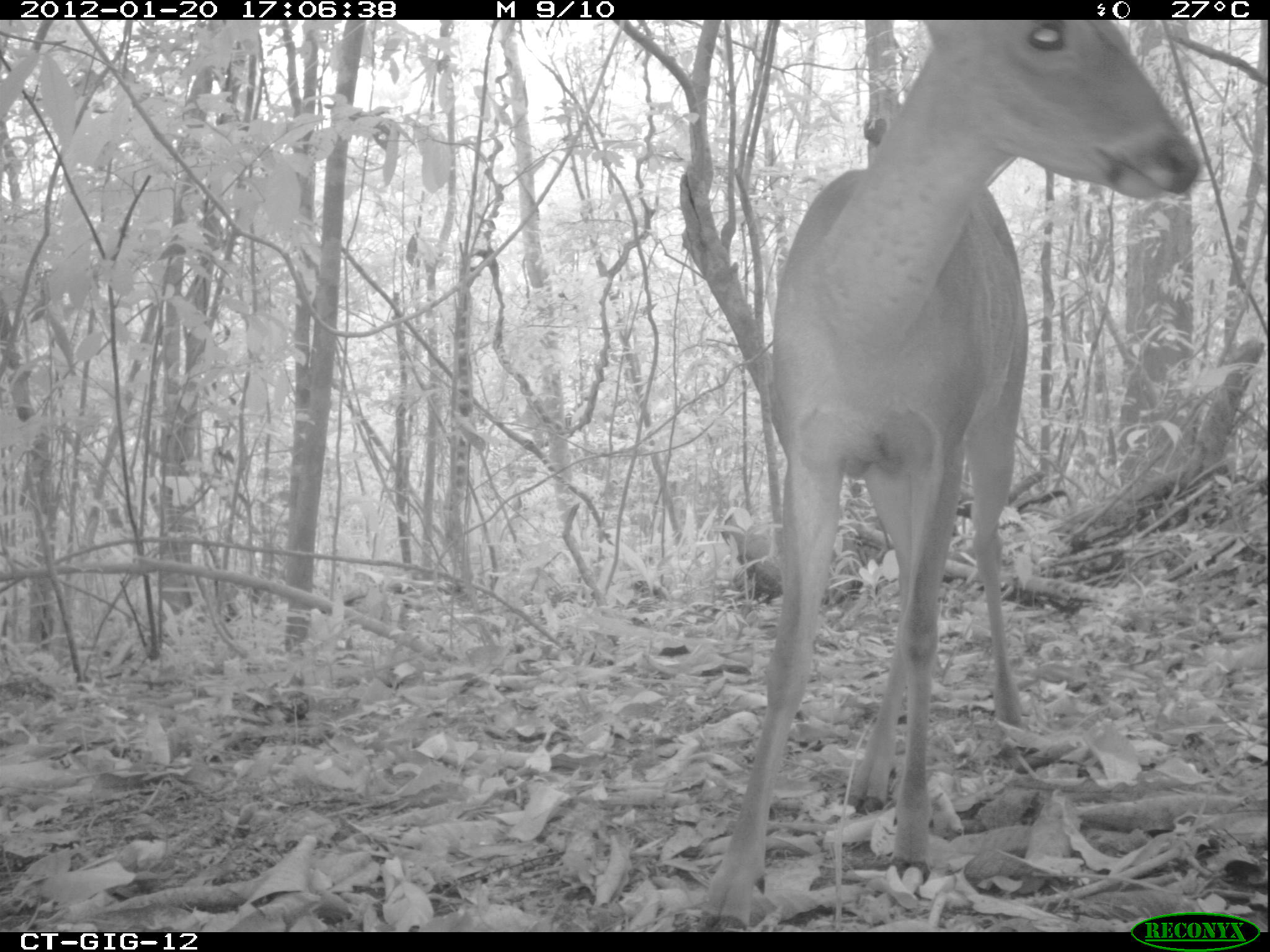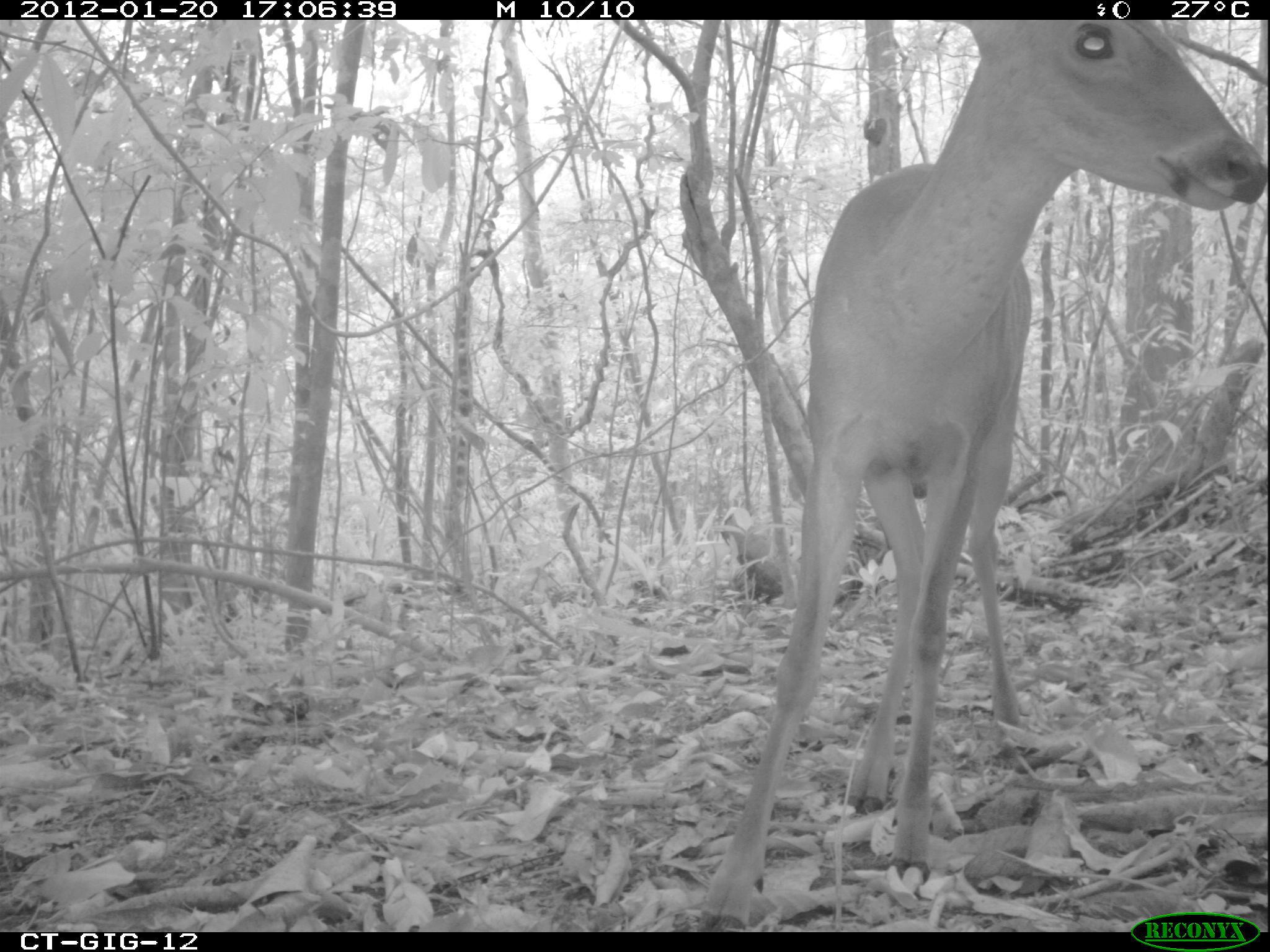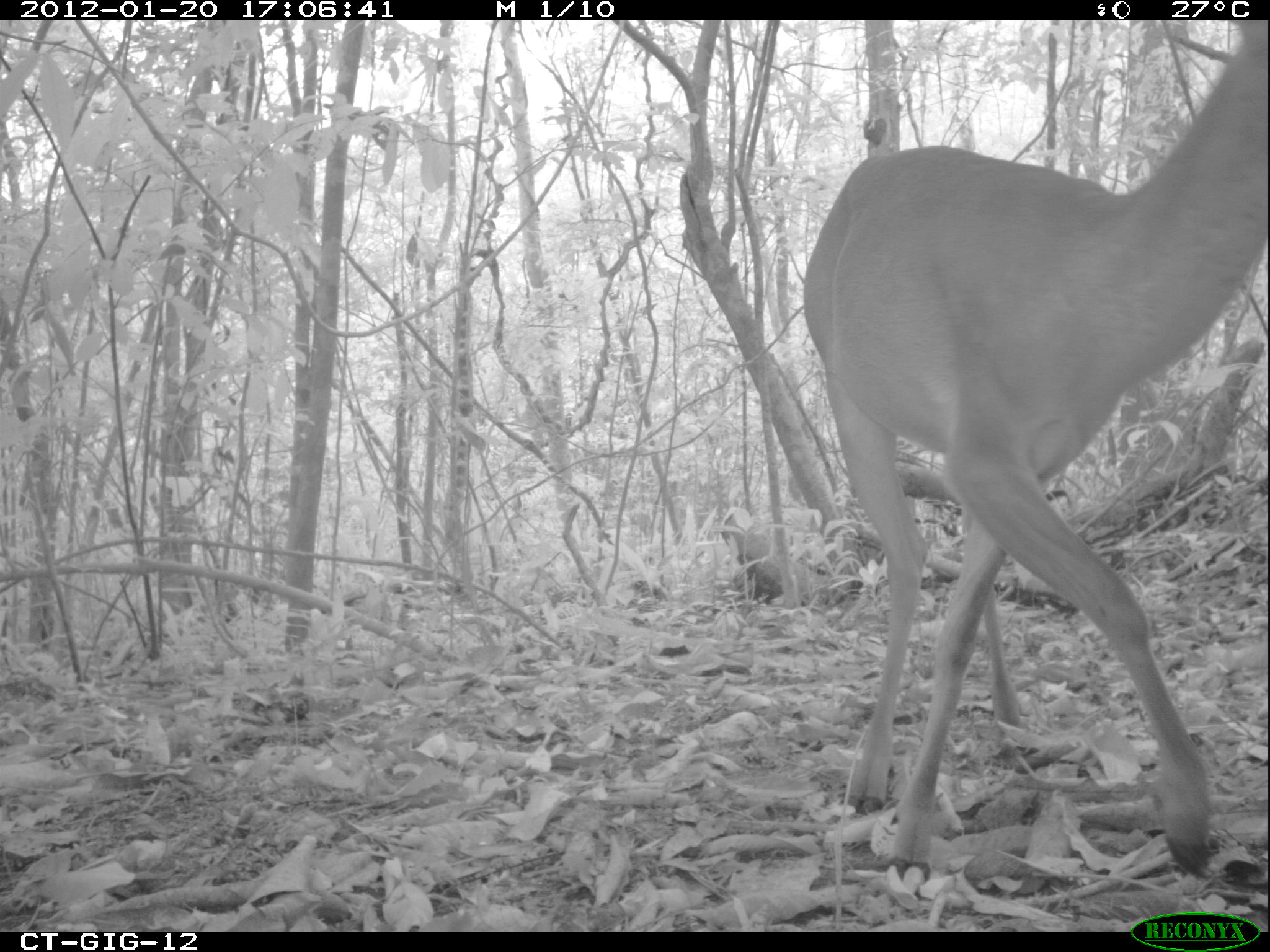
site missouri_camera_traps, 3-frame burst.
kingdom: Animalia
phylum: Chordata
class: Mammalia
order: Artiodactyla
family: Cervidae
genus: Odocoileus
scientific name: Odocoileus virginianus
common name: white-tailed deer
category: white tailed deer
White tailed deer (white-tailed deer) (Odocoileus virginianus). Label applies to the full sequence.